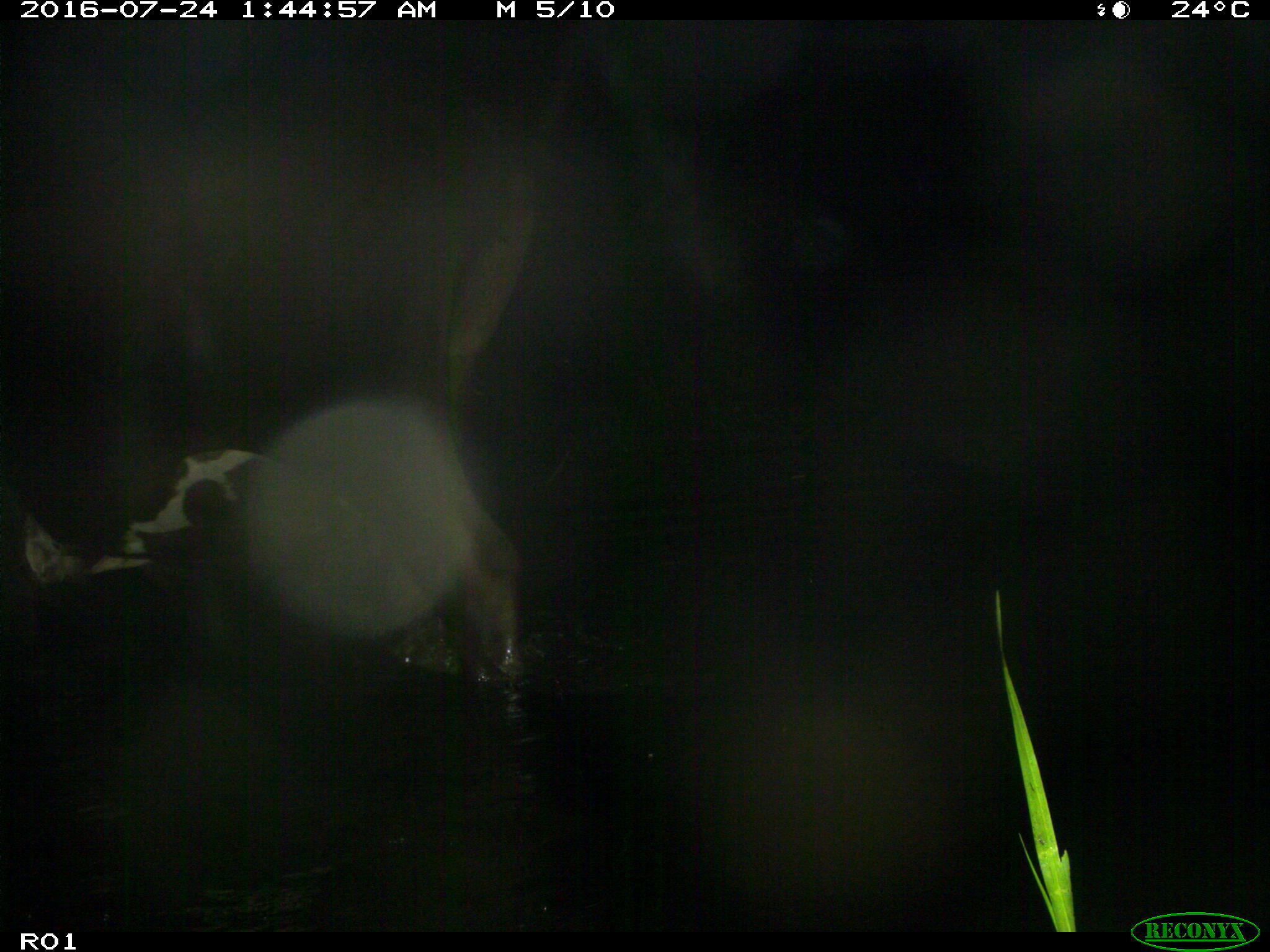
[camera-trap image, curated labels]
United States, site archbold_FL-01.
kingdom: Animalia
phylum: Chordata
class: Mammalia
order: Artiodactyla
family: Bovidae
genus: Bos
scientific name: Bos taurus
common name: domestic cow